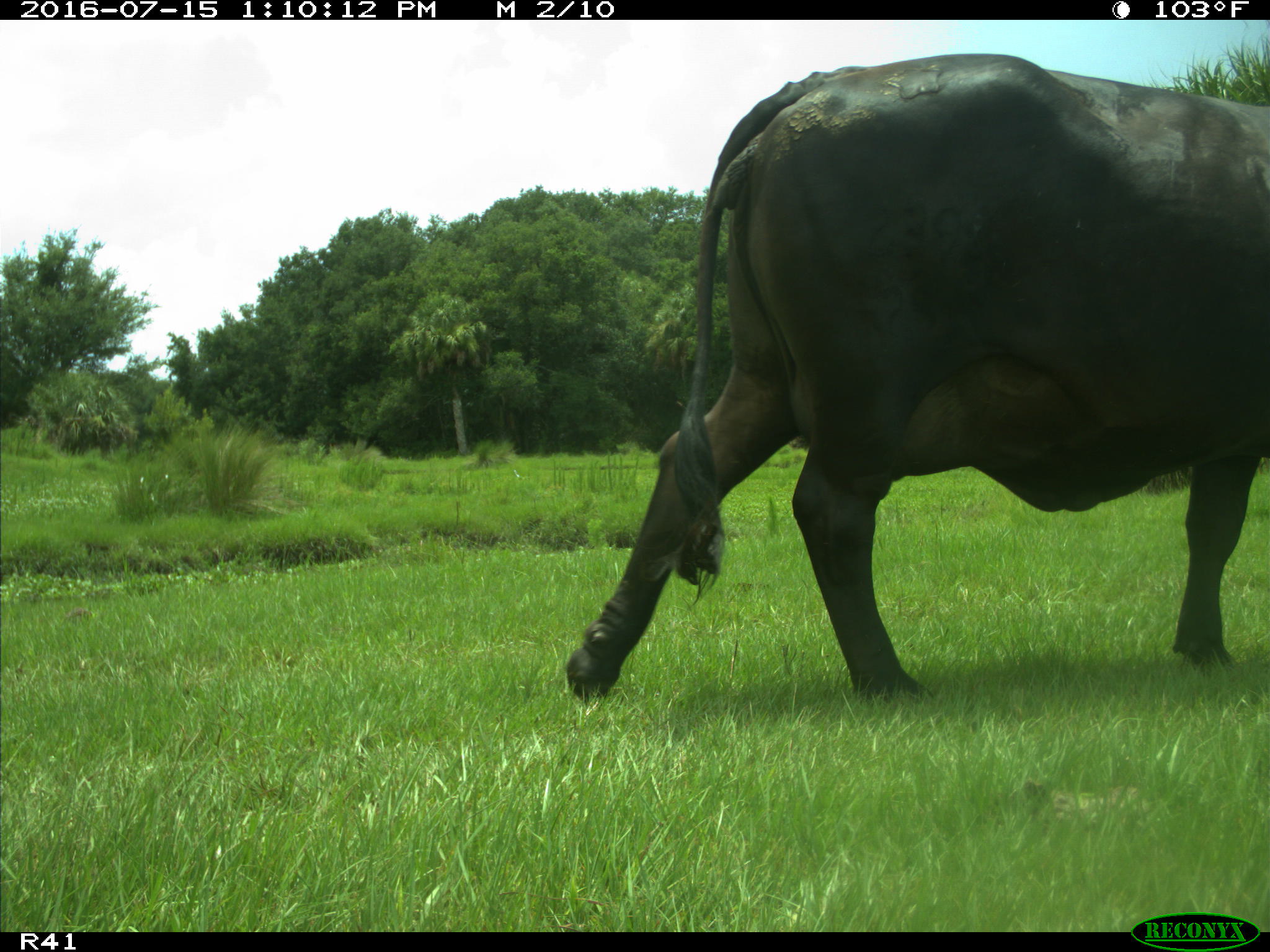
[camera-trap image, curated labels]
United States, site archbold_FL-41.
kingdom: Animalia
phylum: Chordata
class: Mammalia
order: Artiodactyla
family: Bovidae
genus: Bos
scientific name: Bos taurus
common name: domestic cow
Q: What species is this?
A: Bos taurus (domestic cow).